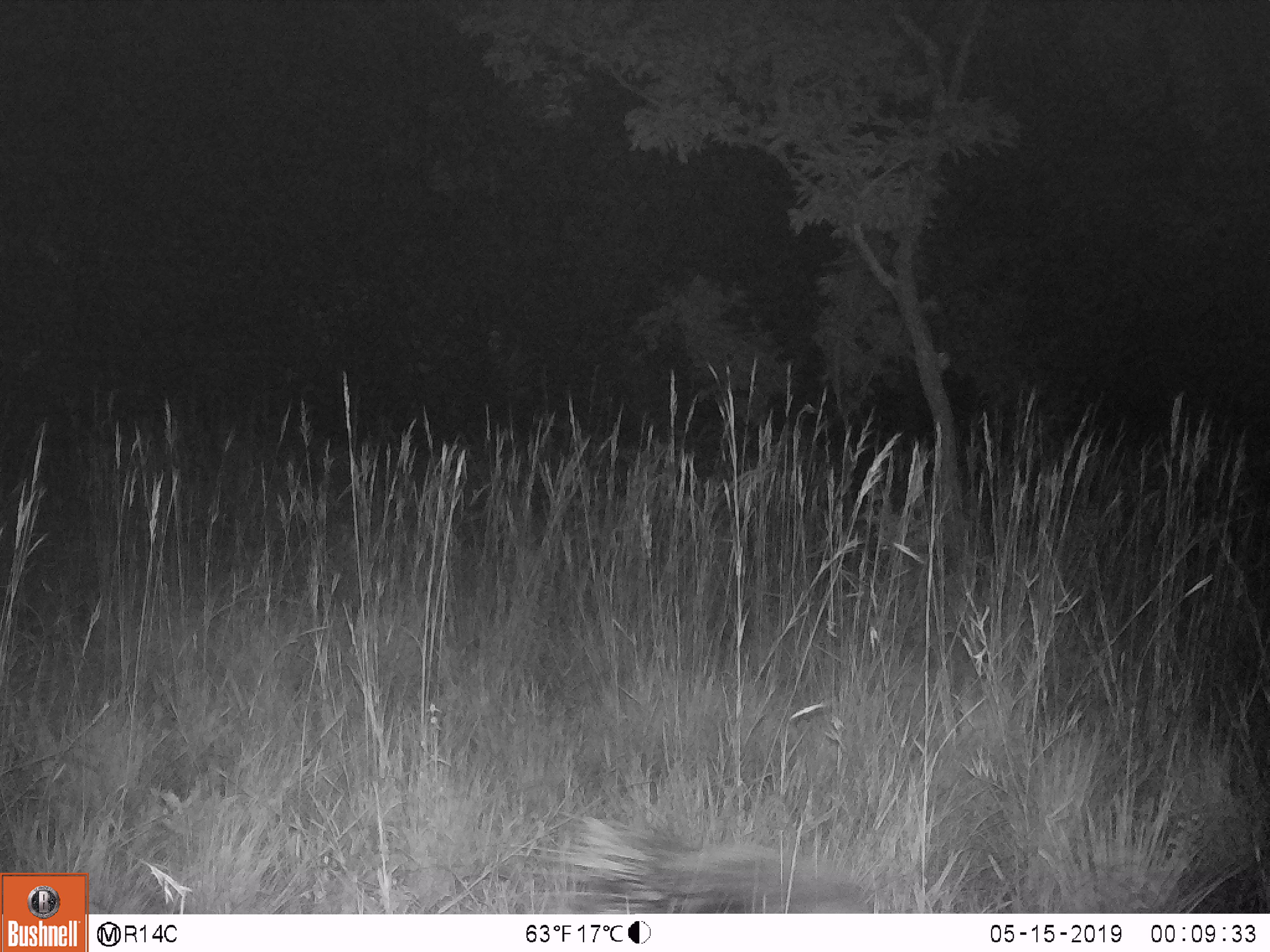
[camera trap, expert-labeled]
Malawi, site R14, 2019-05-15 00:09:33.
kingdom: Animalia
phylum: Chordata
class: Mammalia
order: Rodentia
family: Hystricidae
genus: Hystrix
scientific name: Hystrix africaeaustralis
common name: cape porcupine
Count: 1.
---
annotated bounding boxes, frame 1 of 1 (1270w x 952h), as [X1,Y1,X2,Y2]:
cape porcupine: [489,805,895,908]